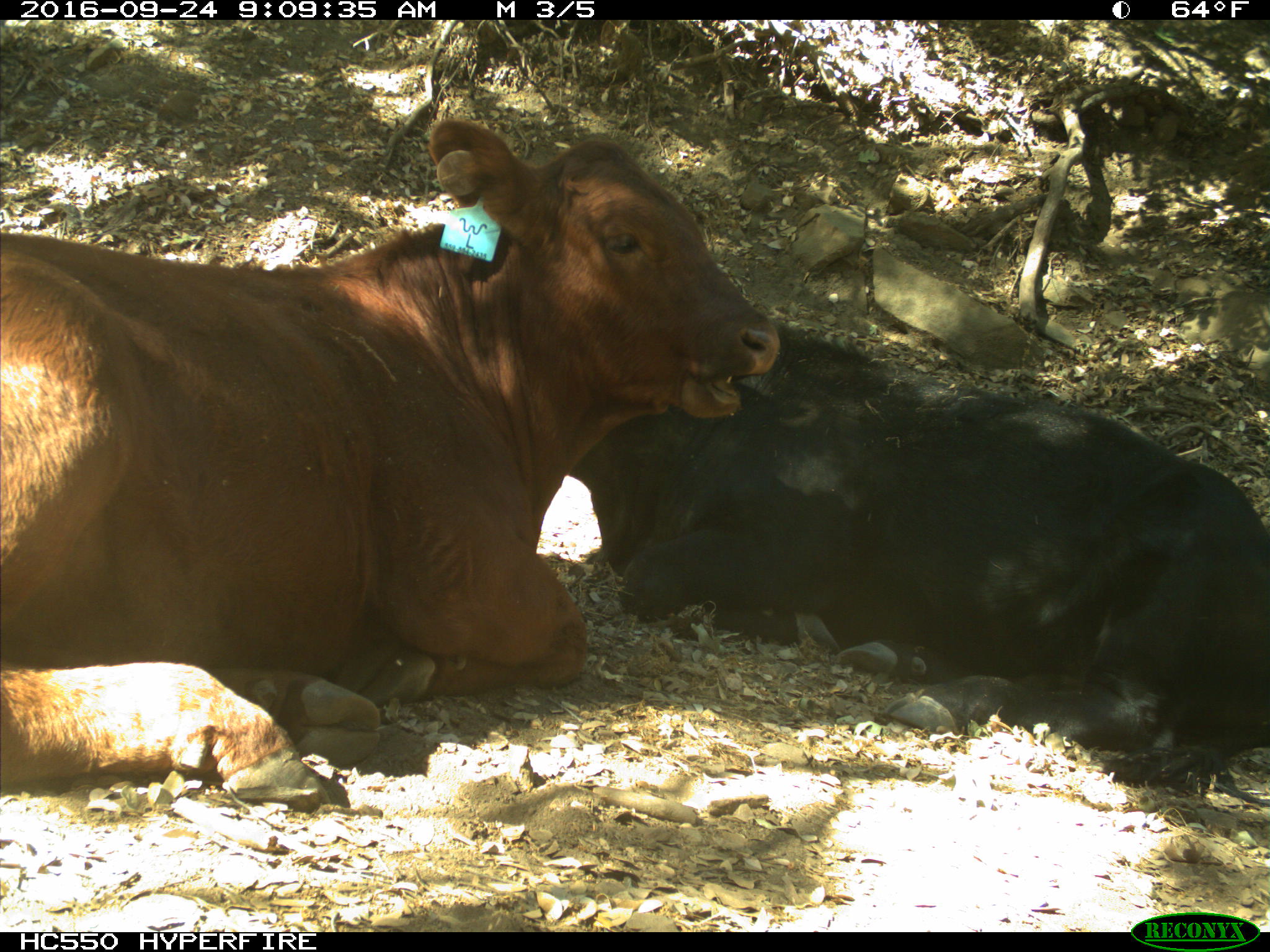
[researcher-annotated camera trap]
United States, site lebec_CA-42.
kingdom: Animalia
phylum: Chordata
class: Mammalia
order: Artiodactyla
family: Bovidae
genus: Bos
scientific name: Bos taurus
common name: domestic cow